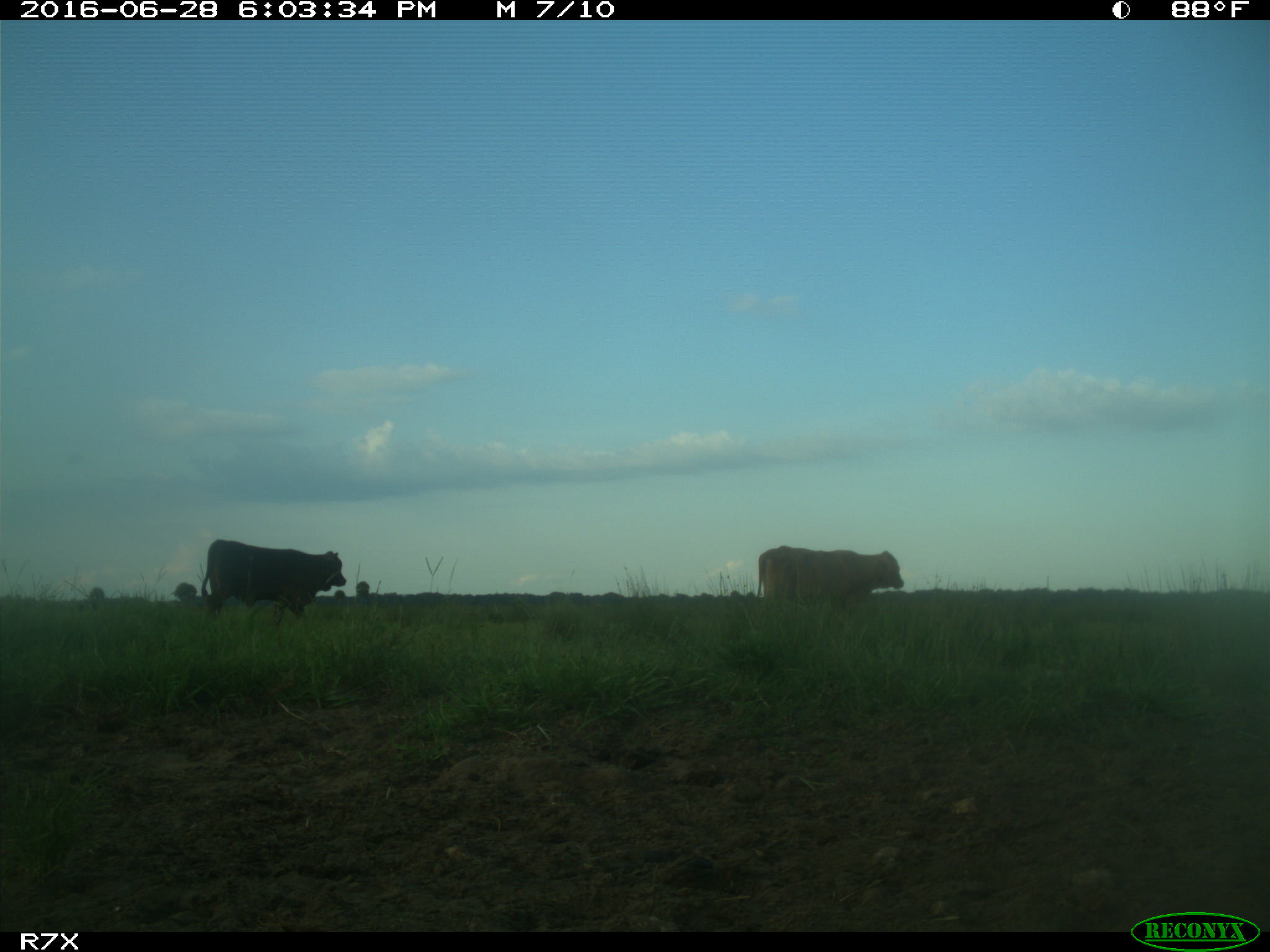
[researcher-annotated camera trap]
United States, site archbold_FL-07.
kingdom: Animalia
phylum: Chordata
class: Mammalia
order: Artiodactyla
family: Bovidae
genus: Bos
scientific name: Bos taurus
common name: domestic cow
Bos taurus (domestic cow).